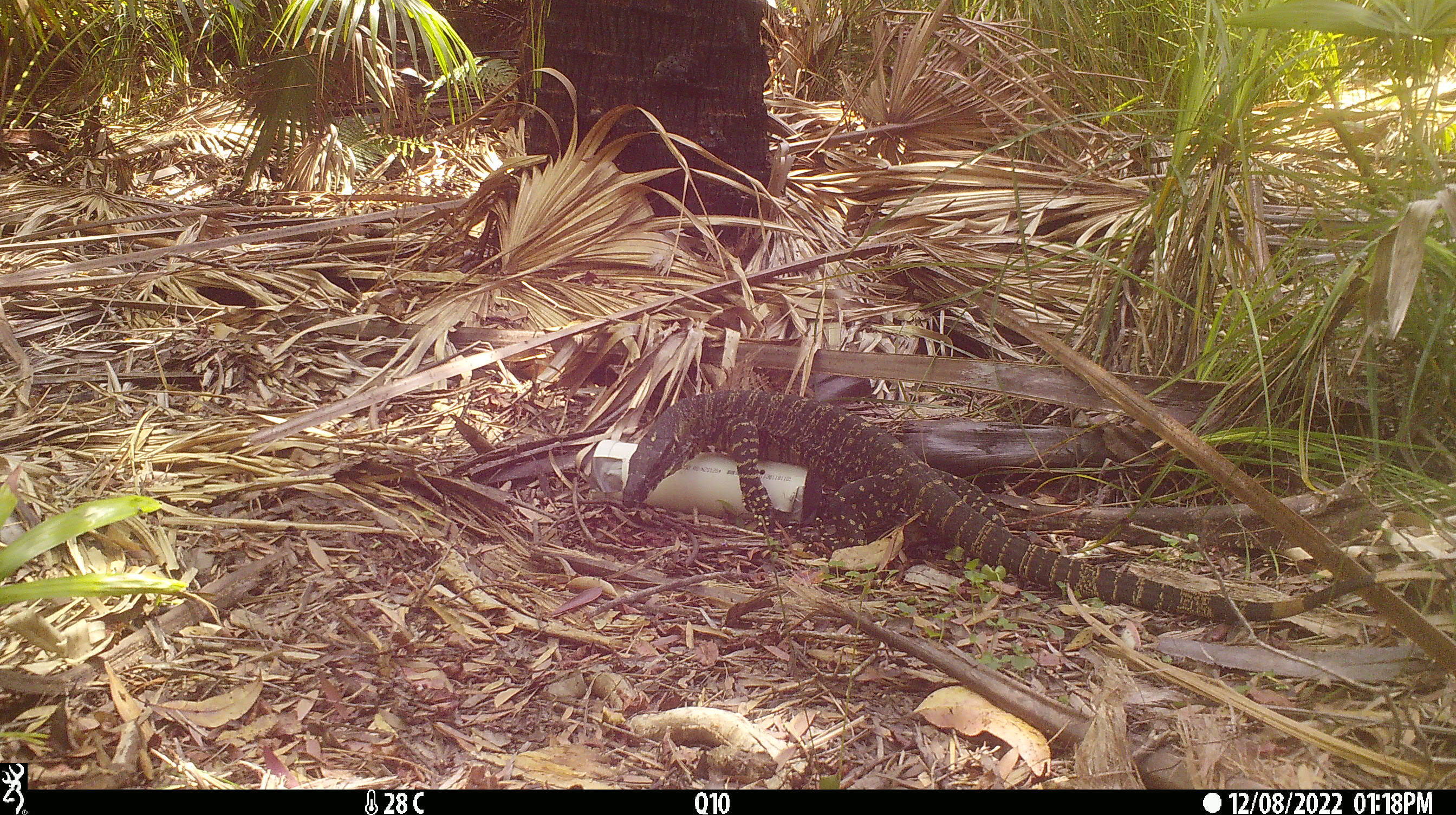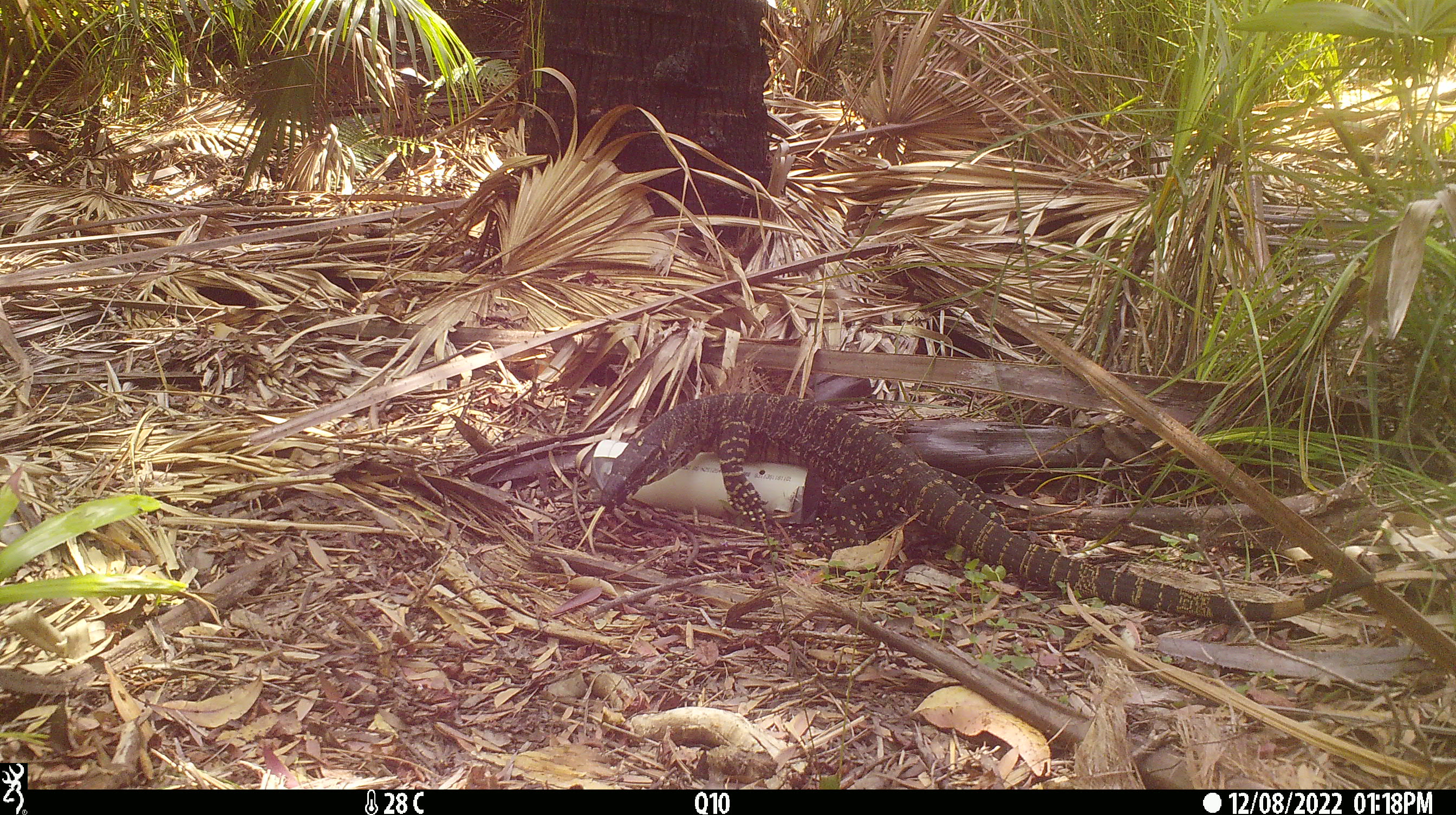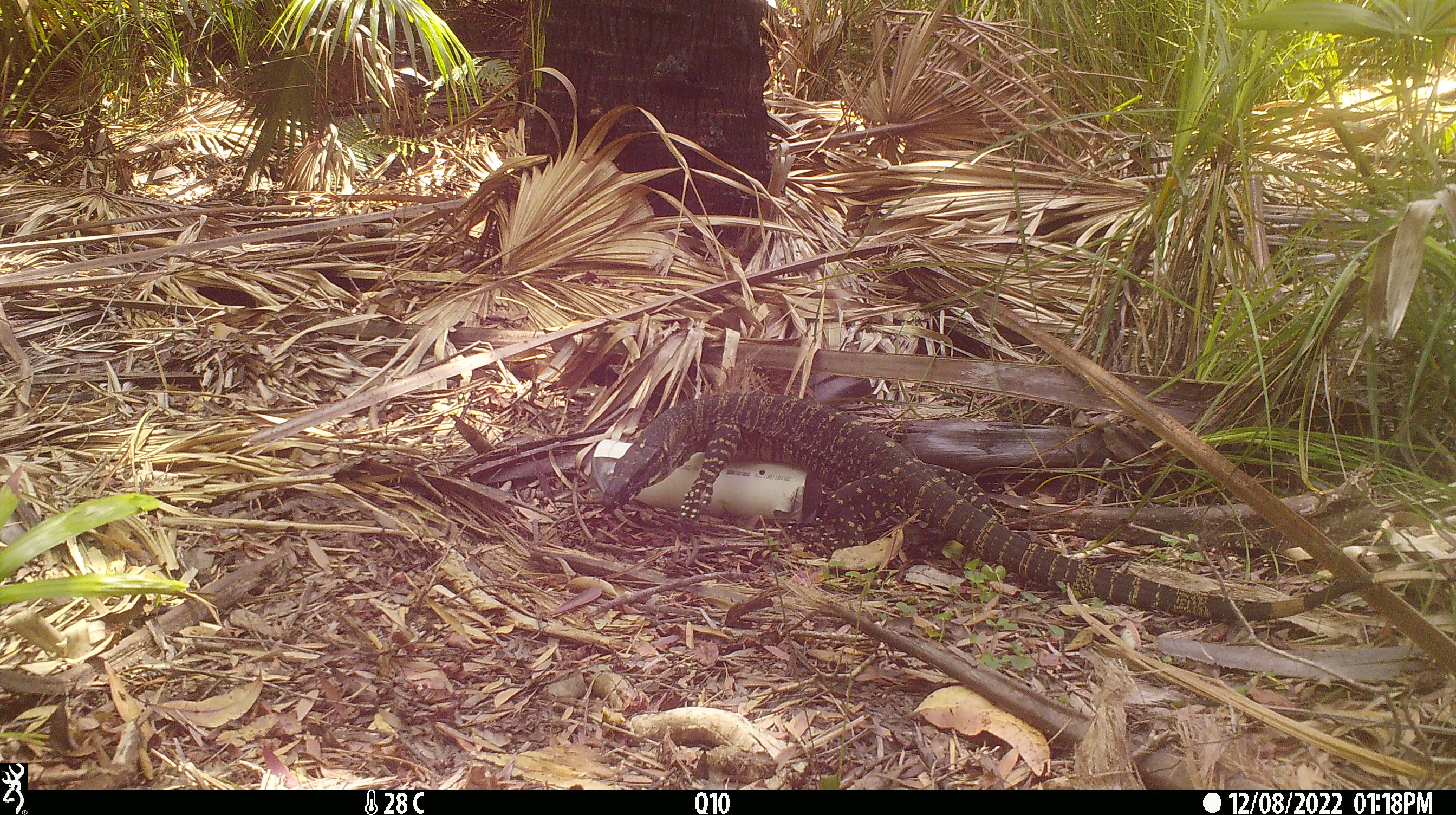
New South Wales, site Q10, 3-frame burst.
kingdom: Animalia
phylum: Chordata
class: Reptilia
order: Squamata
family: Varanidae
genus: Varanus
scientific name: Varanus varius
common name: lace monitor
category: goanna